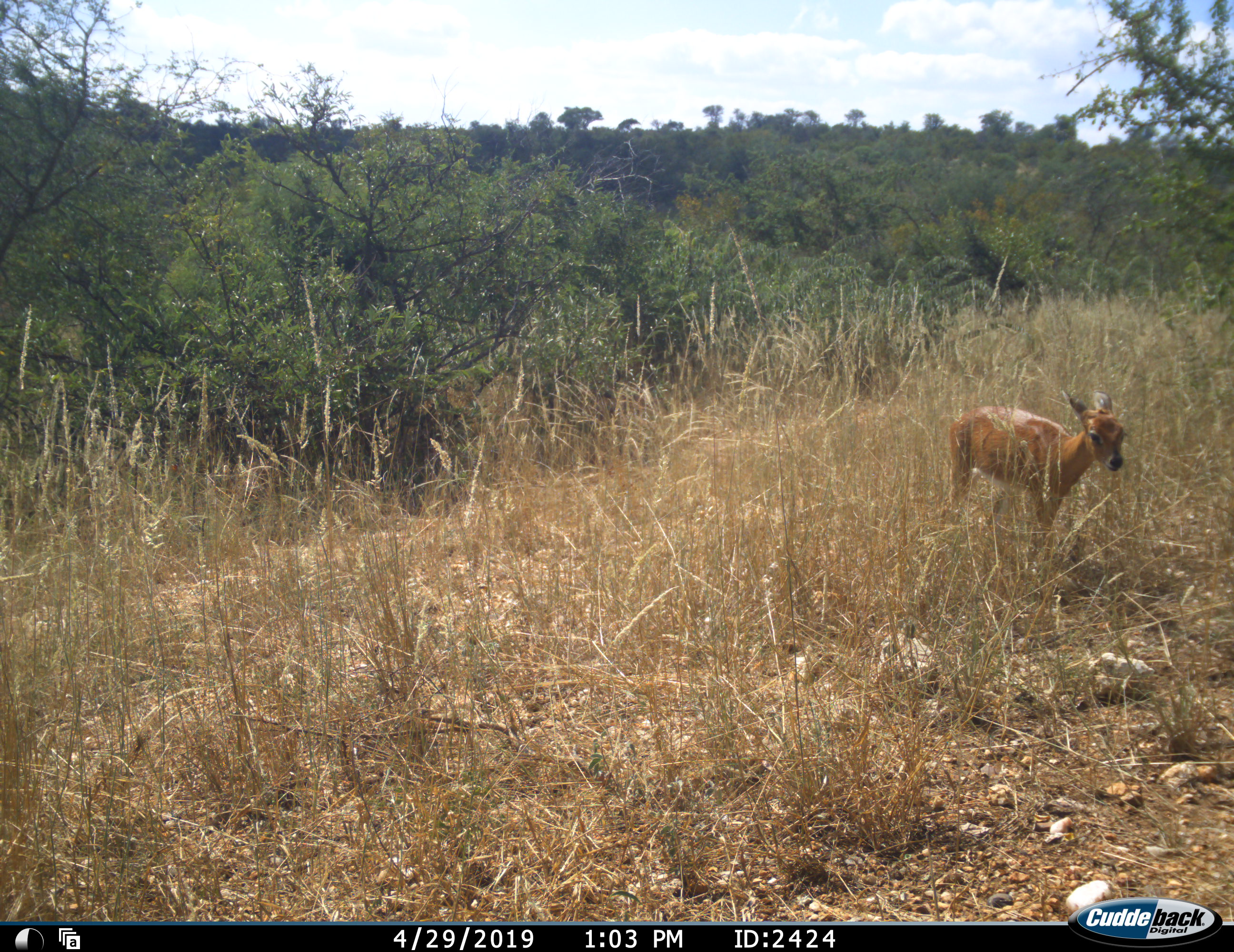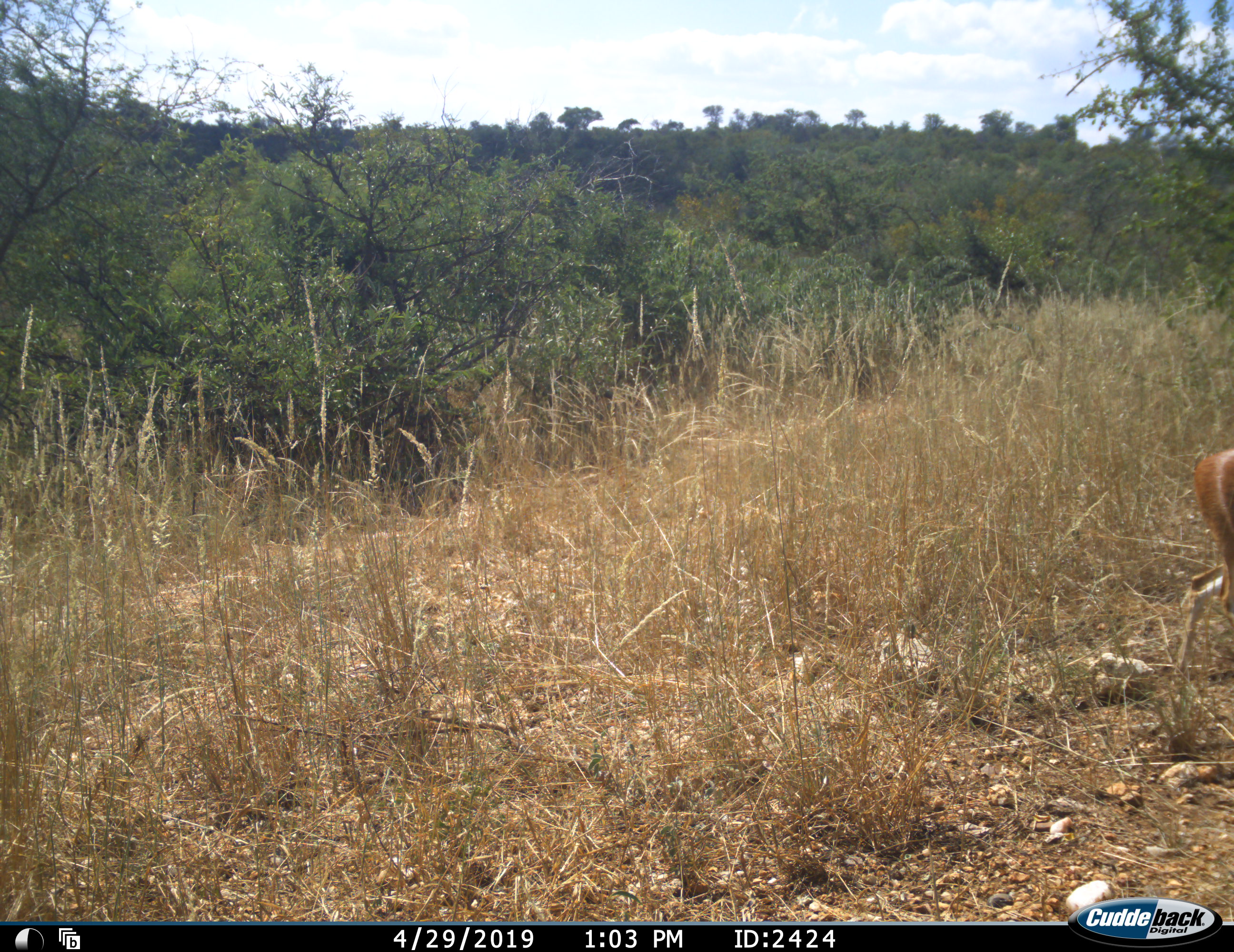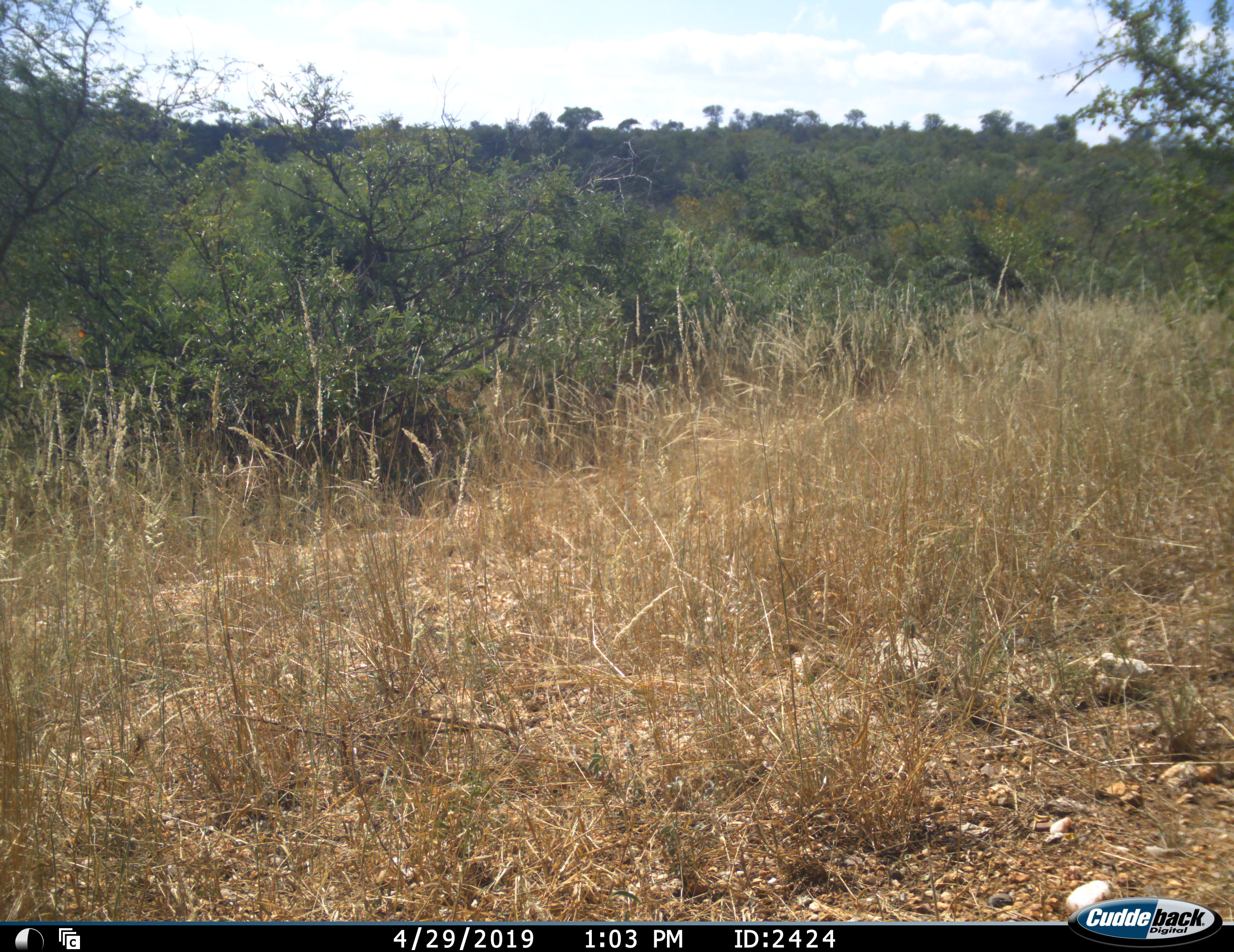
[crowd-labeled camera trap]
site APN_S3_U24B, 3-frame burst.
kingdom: Animalia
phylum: Chordata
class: Mammalia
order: Artiodactyla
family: Bovidae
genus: Redunca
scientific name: Redunca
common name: reedbuck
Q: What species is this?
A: Reedbuck (Redunca).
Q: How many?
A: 1.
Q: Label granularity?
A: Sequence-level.